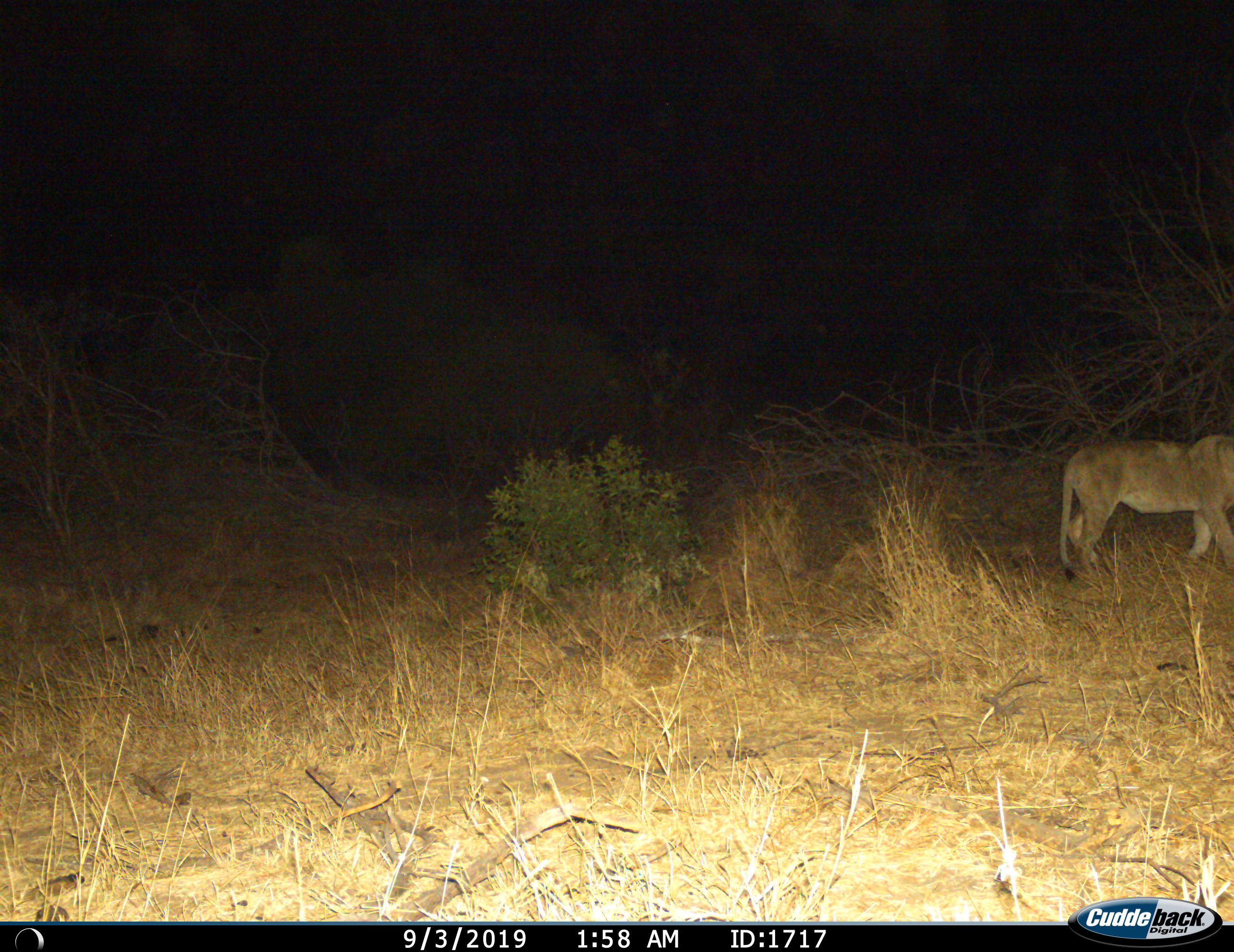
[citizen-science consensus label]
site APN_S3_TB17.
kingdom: Animalia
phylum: Chordata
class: Mammalia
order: Carnivora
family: Felidae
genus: Panthera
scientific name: Panthera leo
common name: lion female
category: lionfemale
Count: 1.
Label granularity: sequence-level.